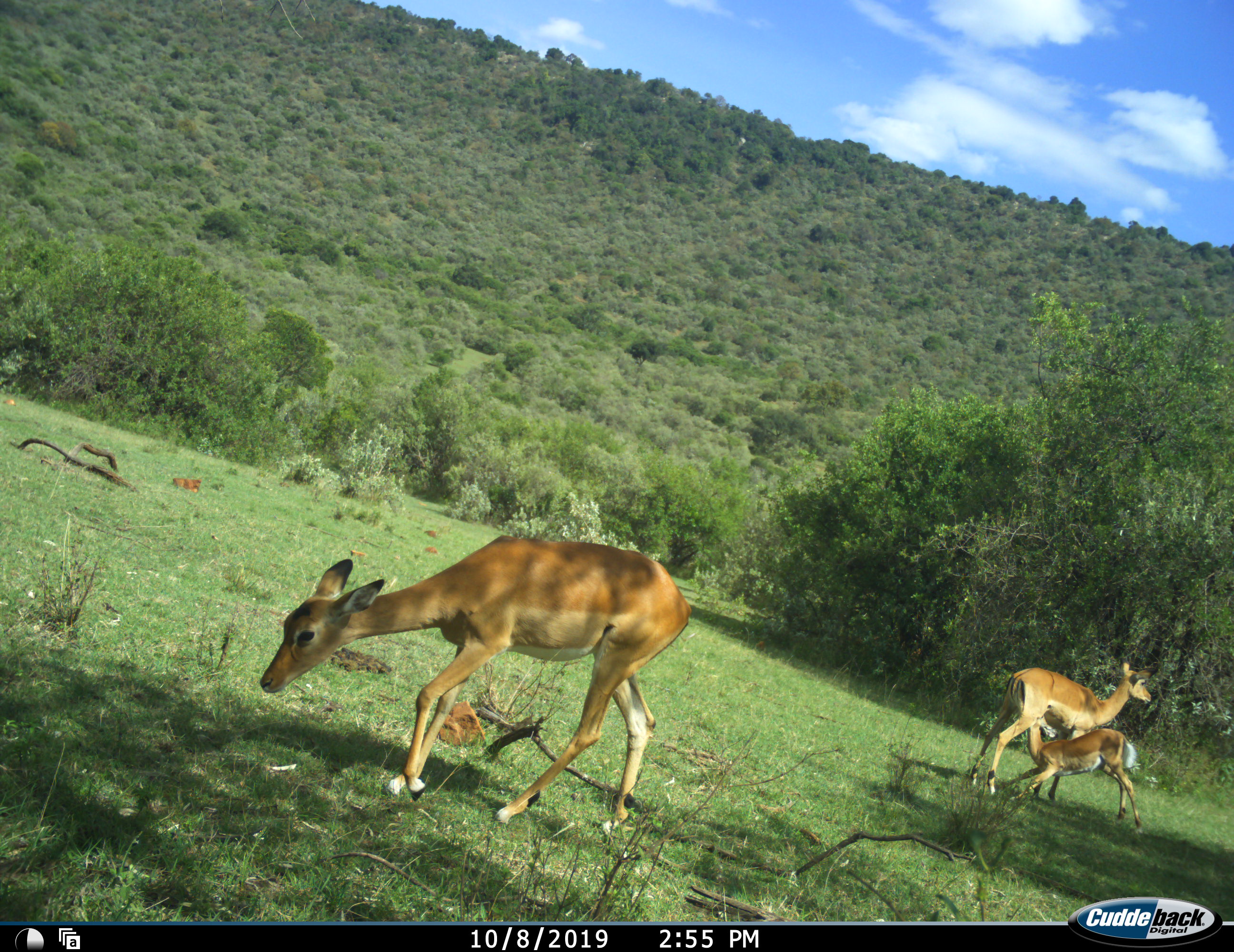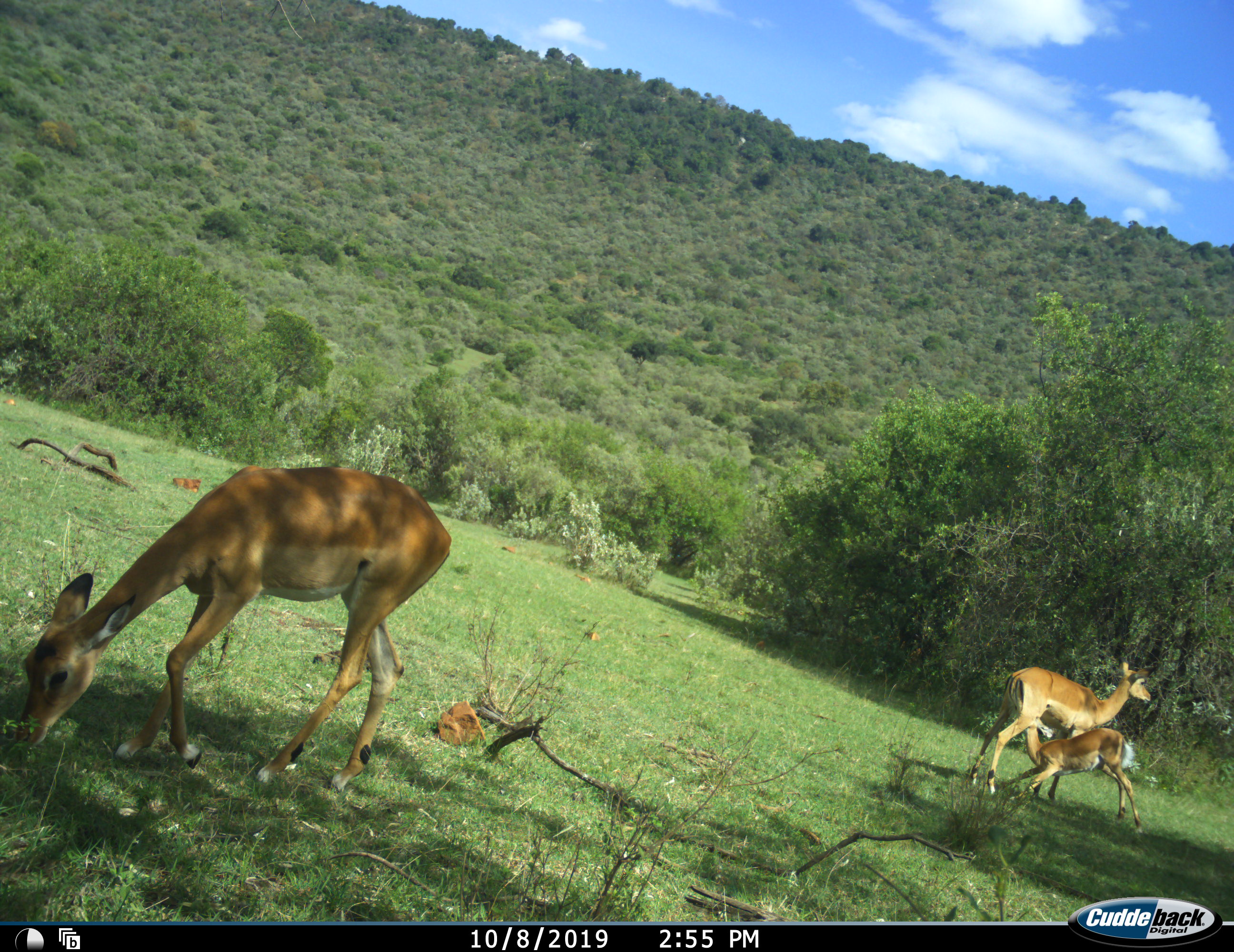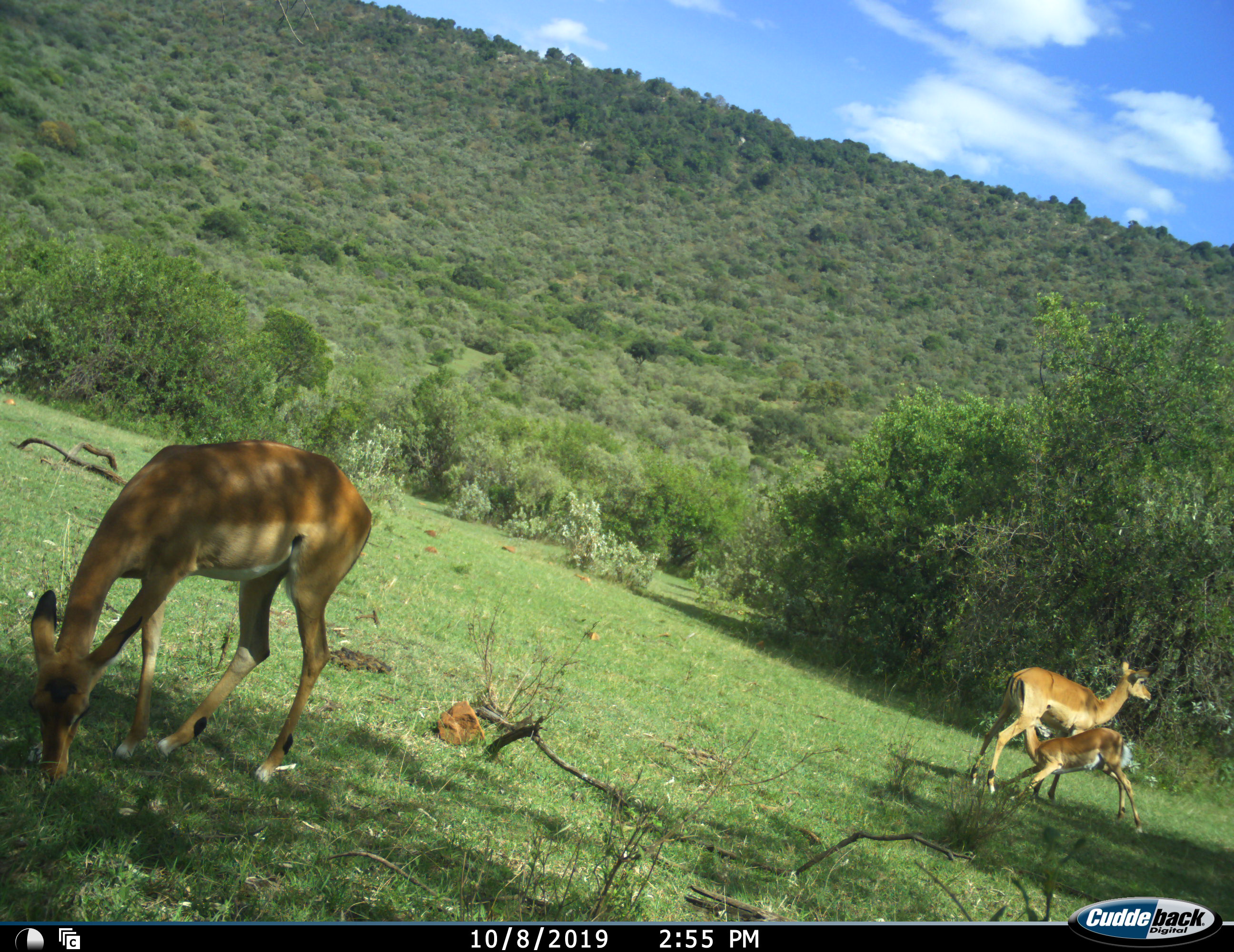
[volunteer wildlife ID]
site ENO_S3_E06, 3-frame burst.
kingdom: Animalia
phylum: Chordata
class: Mammalia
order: Artiodactyla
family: Bovidae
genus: Aepyceros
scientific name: Aepyceros melampus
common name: impala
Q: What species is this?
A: Impala (Aepyceros melampus).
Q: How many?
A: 3.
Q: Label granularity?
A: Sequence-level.